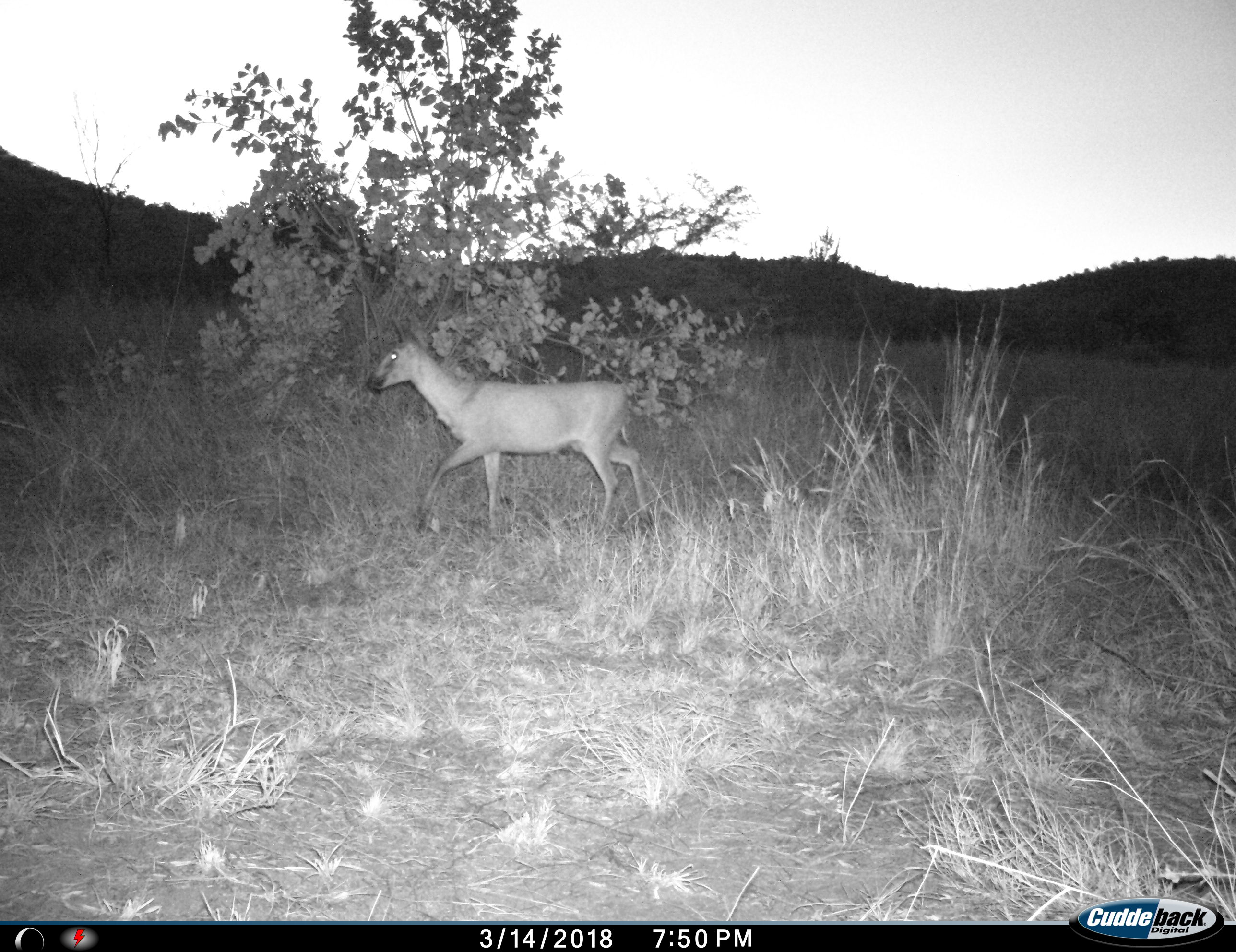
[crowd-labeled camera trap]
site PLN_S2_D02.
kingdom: Animalia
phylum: Chordata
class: Mammalia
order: Artiodactyla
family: Bovidae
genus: Sylvicapra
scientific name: Sylvicapra grimmia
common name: common duiker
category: duikercommongrey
Duikercommongrey (common duiker) (Sylvicapra grimmia), count 1. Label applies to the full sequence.